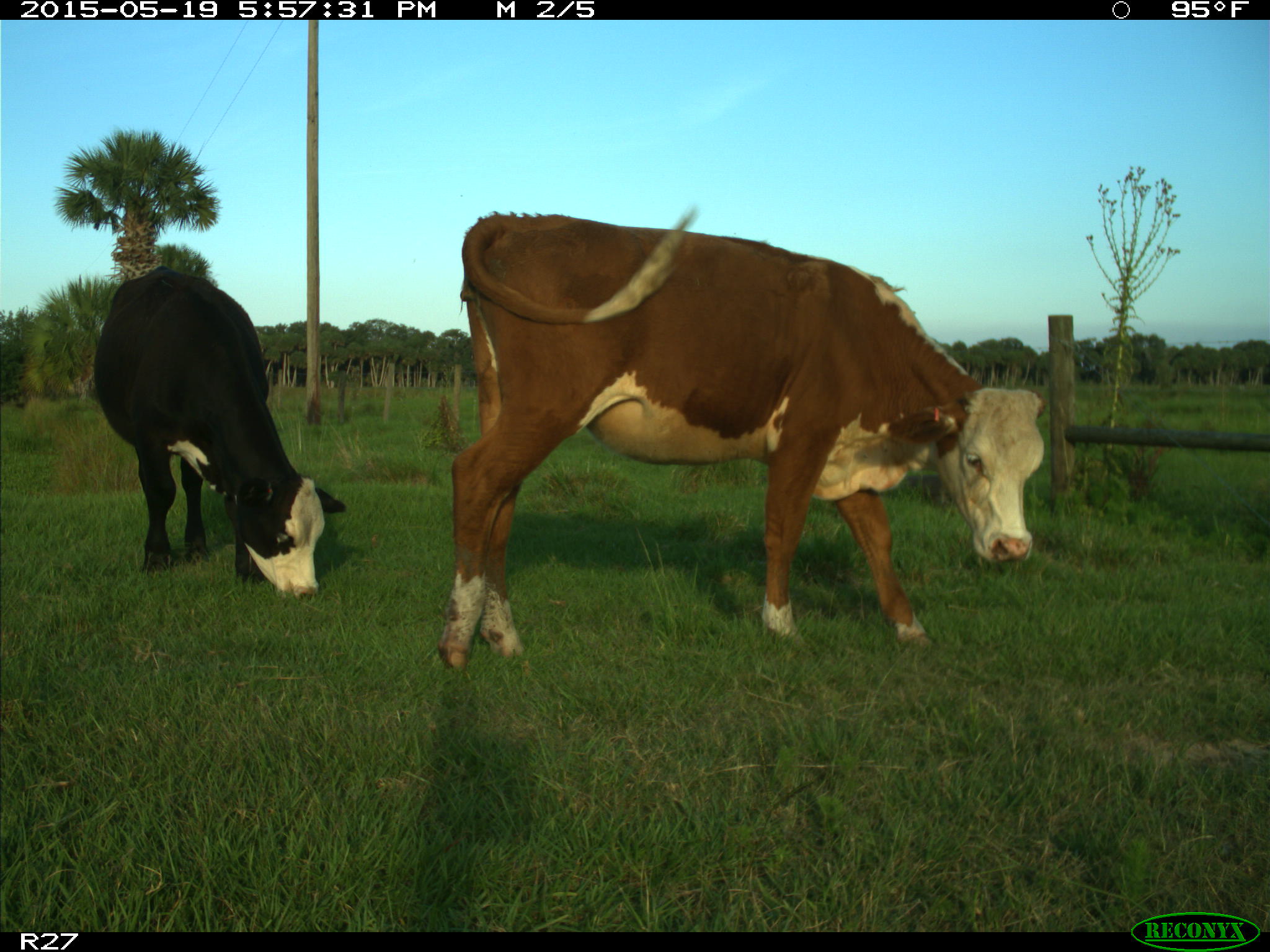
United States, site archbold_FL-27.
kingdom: Animalia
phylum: Chordata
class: Mammalia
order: Artiodactyla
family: Bovidae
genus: Bos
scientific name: Bos taurus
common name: domestic cow